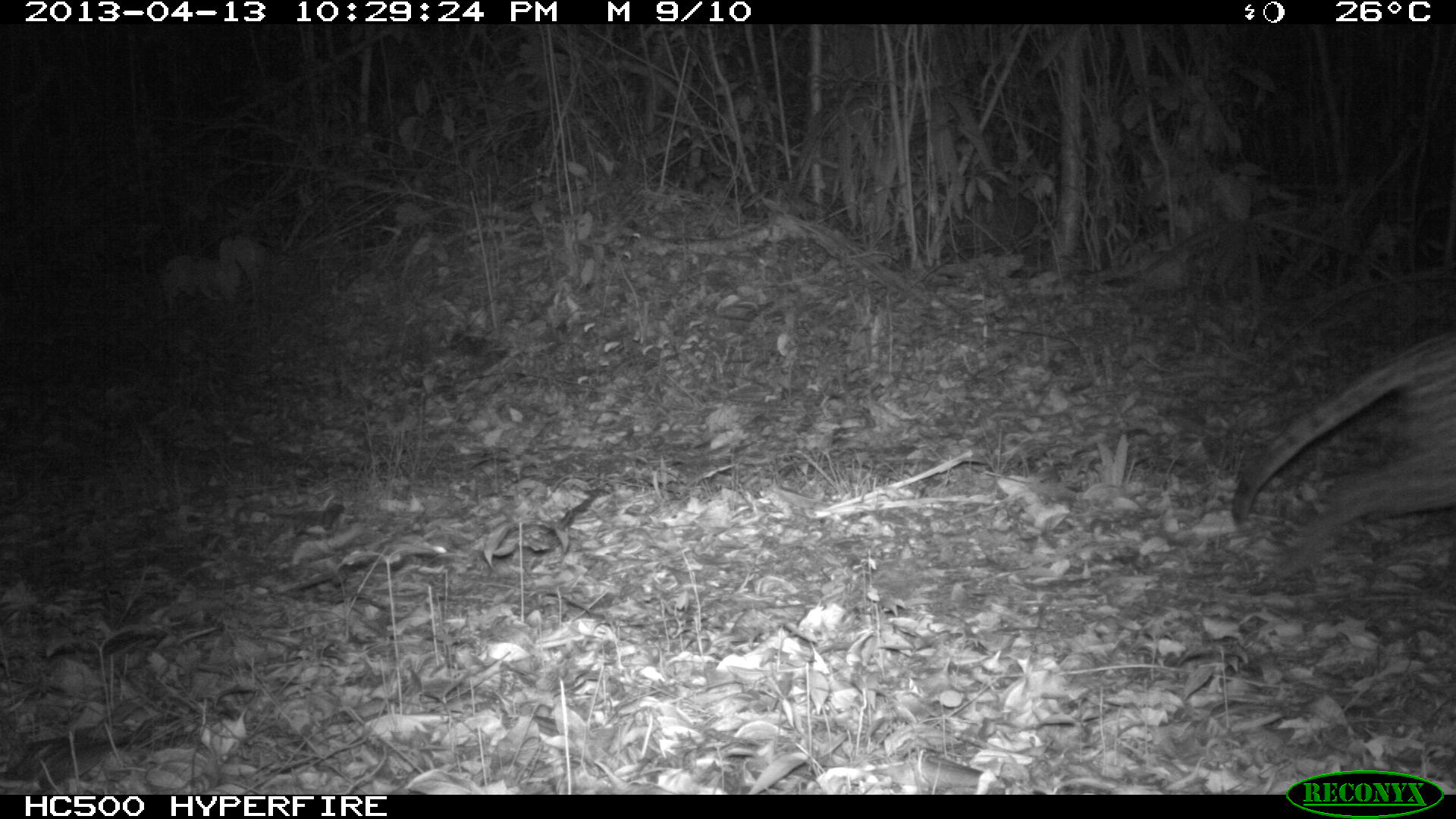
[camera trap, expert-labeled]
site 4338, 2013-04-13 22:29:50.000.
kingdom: Animalia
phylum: Chordata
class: Mammalia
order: Carnivora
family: Felidae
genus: Leopardus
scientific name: Leopardus pardalis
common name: ocelot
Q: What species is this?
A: Leopardus pardalis (ocelot).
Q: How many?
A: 1.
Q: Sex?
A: Male.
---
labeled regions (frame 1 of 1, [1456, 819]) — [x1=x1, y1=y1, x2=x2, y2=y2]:
leopardus pardalis: [x1=1226, y1=324, x2=1448, y2=592]